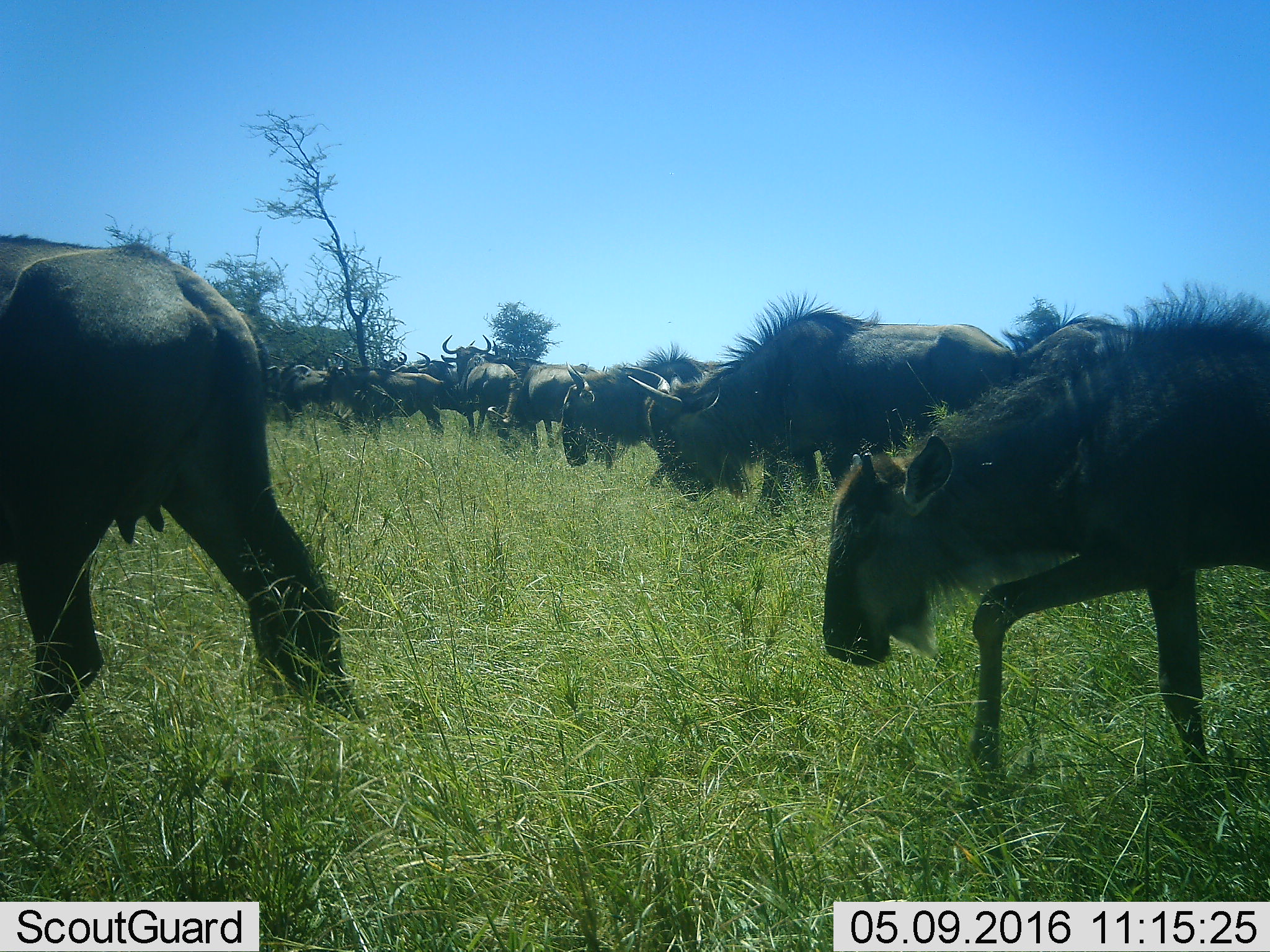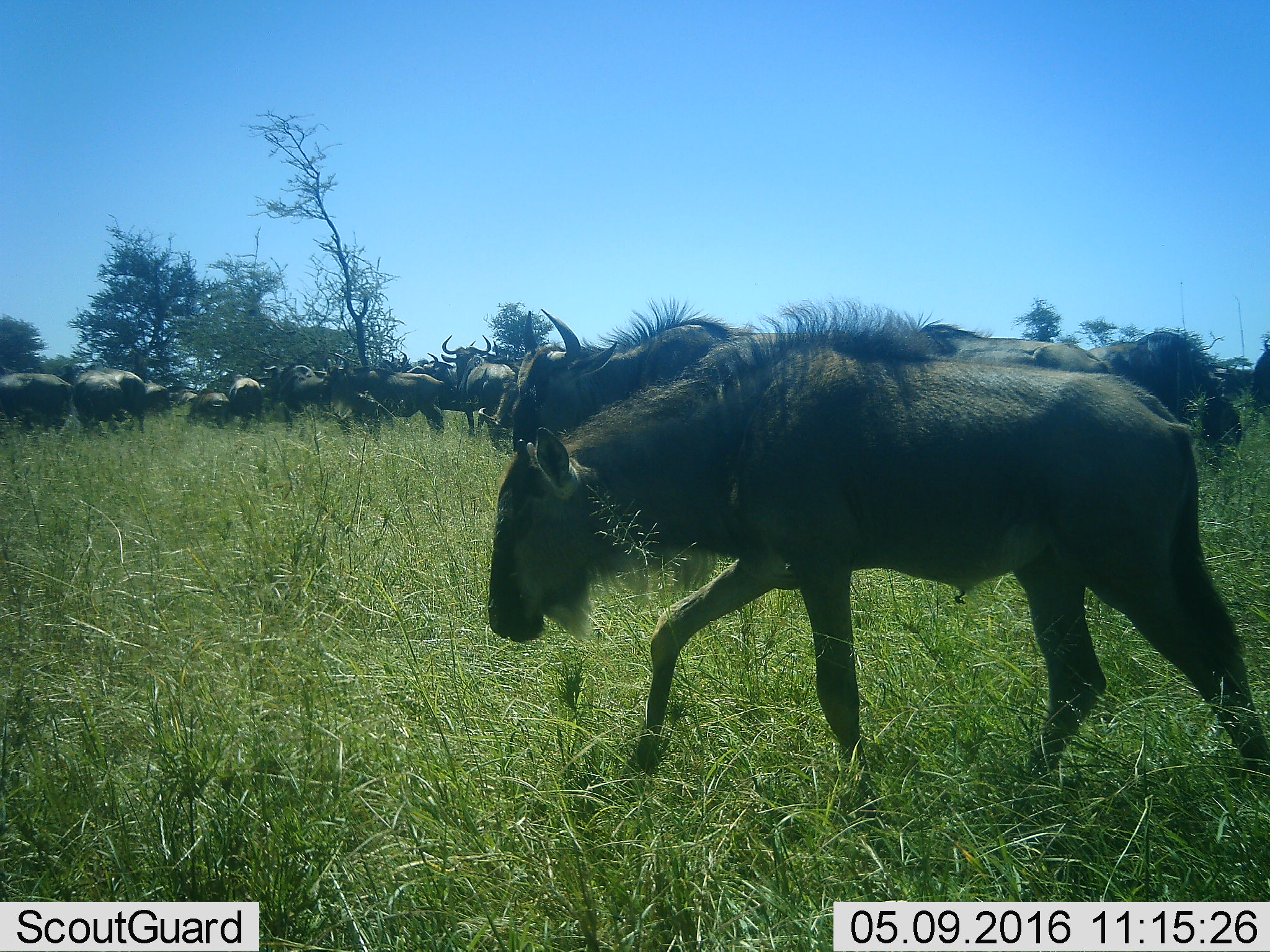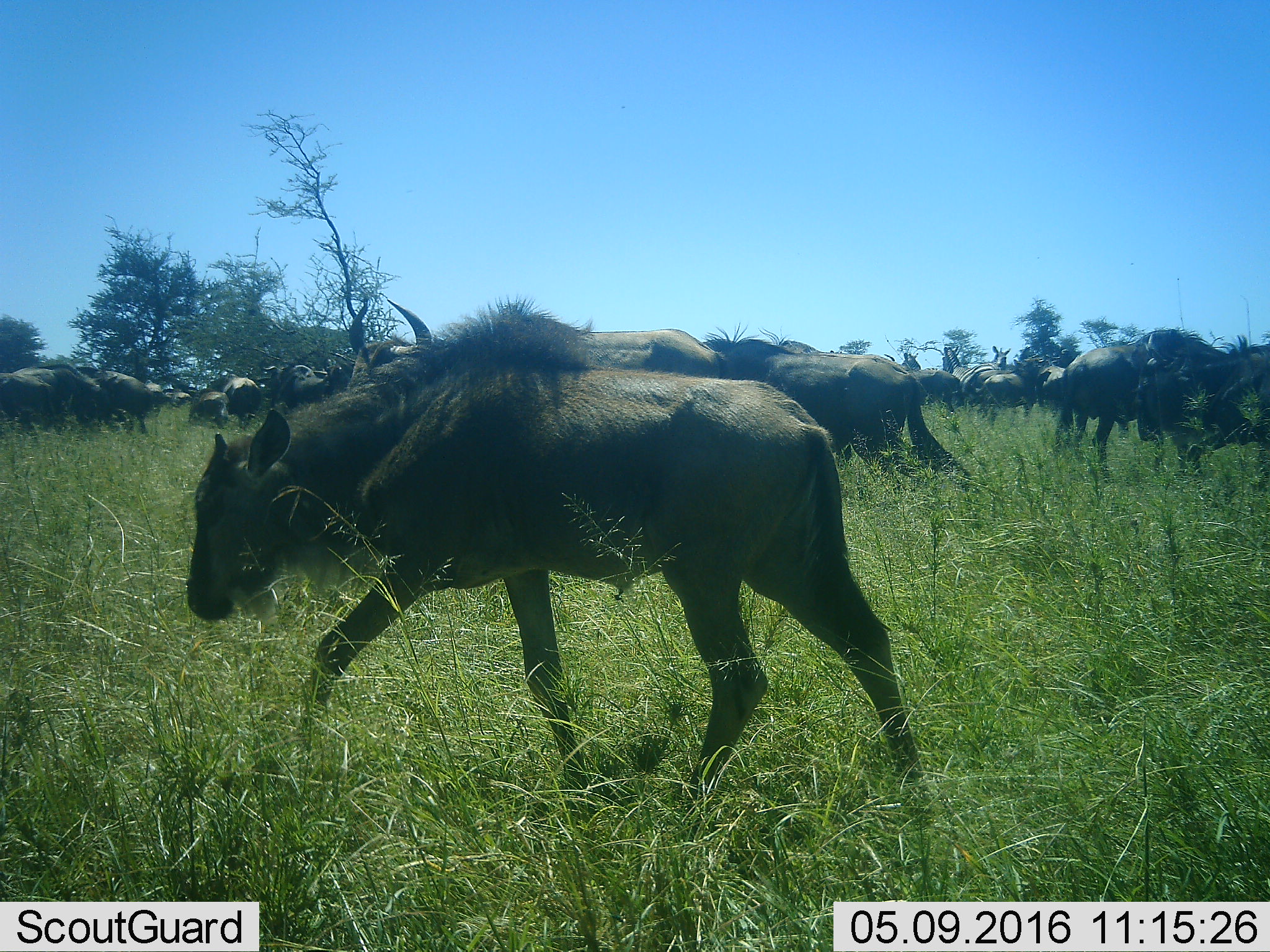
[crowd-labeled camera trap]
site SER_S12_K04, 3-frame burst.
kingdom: Animalia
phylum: Chordata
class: Mammalia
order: Artiodactyla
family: Bovidae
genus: Connochaetes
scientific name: Connochaetes taurinus taurinus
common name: blue wildebeest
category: wildebeestblue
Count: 11-50.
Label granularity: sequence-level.